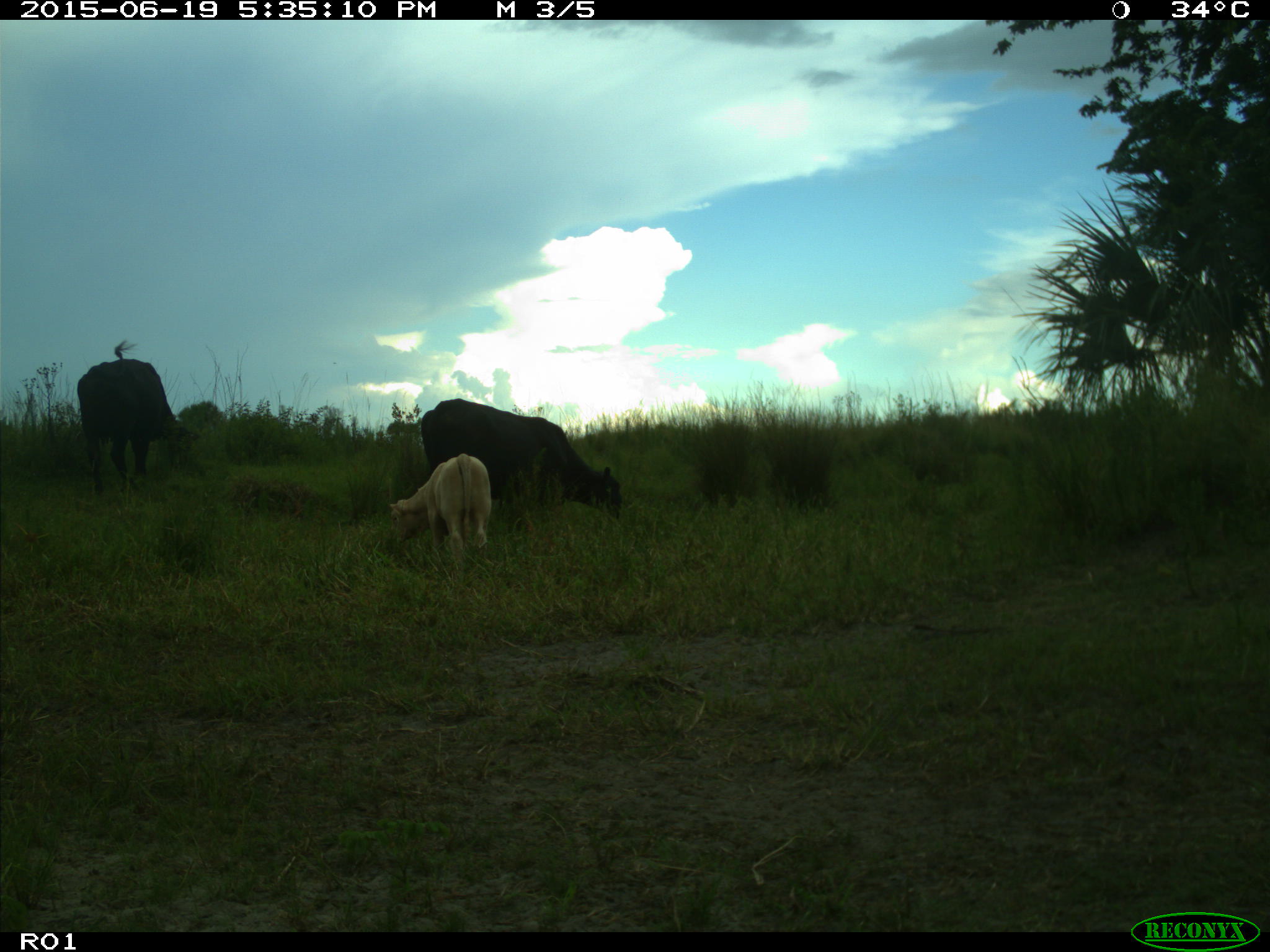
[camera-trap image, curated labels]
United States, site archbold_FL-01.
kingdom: Animalia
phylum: Chordata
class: Mammalia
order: Artiodactyla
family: Bovidae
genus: Bos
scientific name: Bos taurus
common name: domestic cow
Bos taurus (domestic cow).